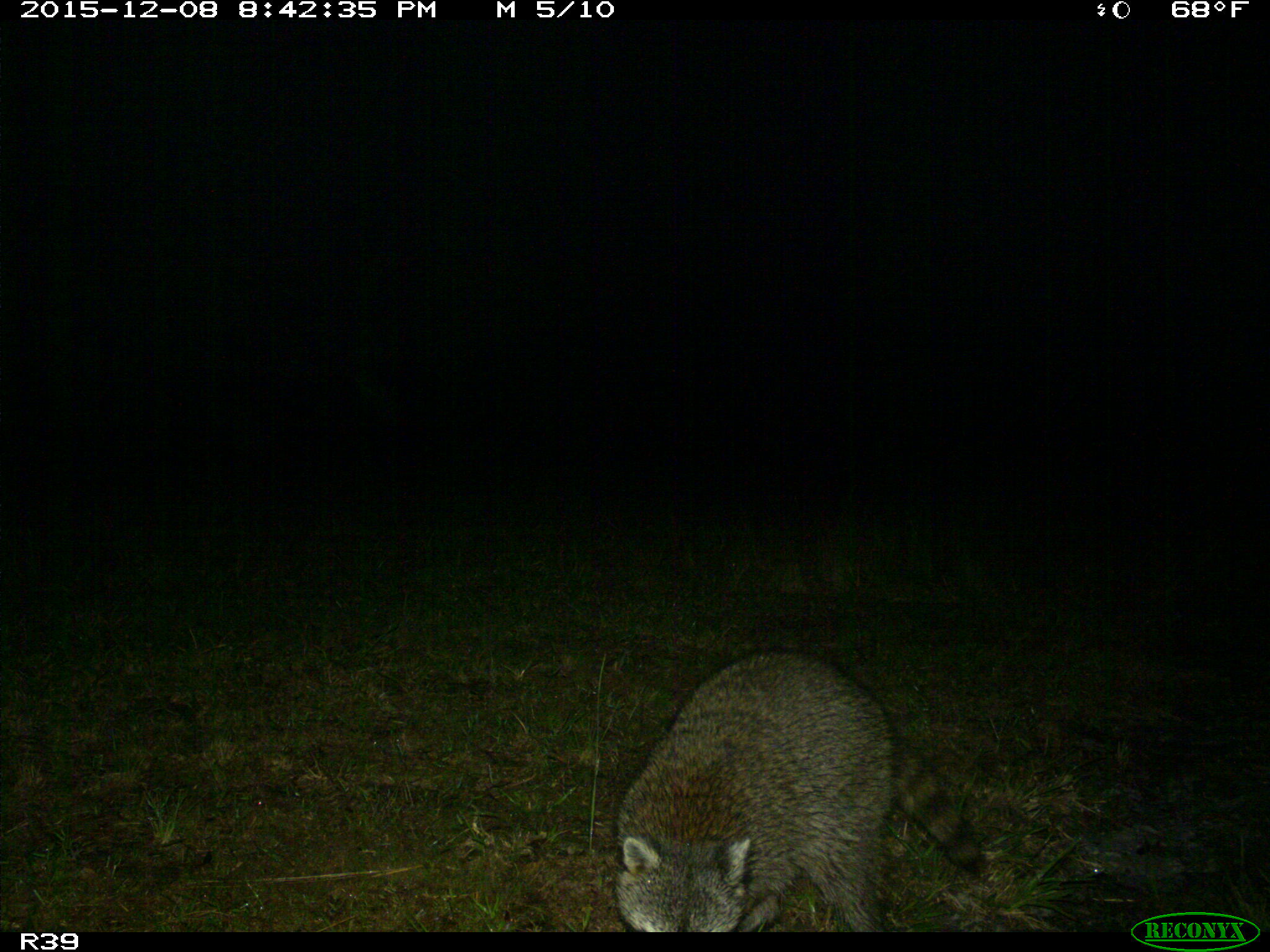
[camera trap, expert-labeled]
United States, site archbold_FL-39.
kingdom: Animalia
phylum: Chordata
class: Mammalia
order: Carnivora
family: Procyonidae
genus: Procyon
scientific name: Procyon lotor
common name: common raccoon